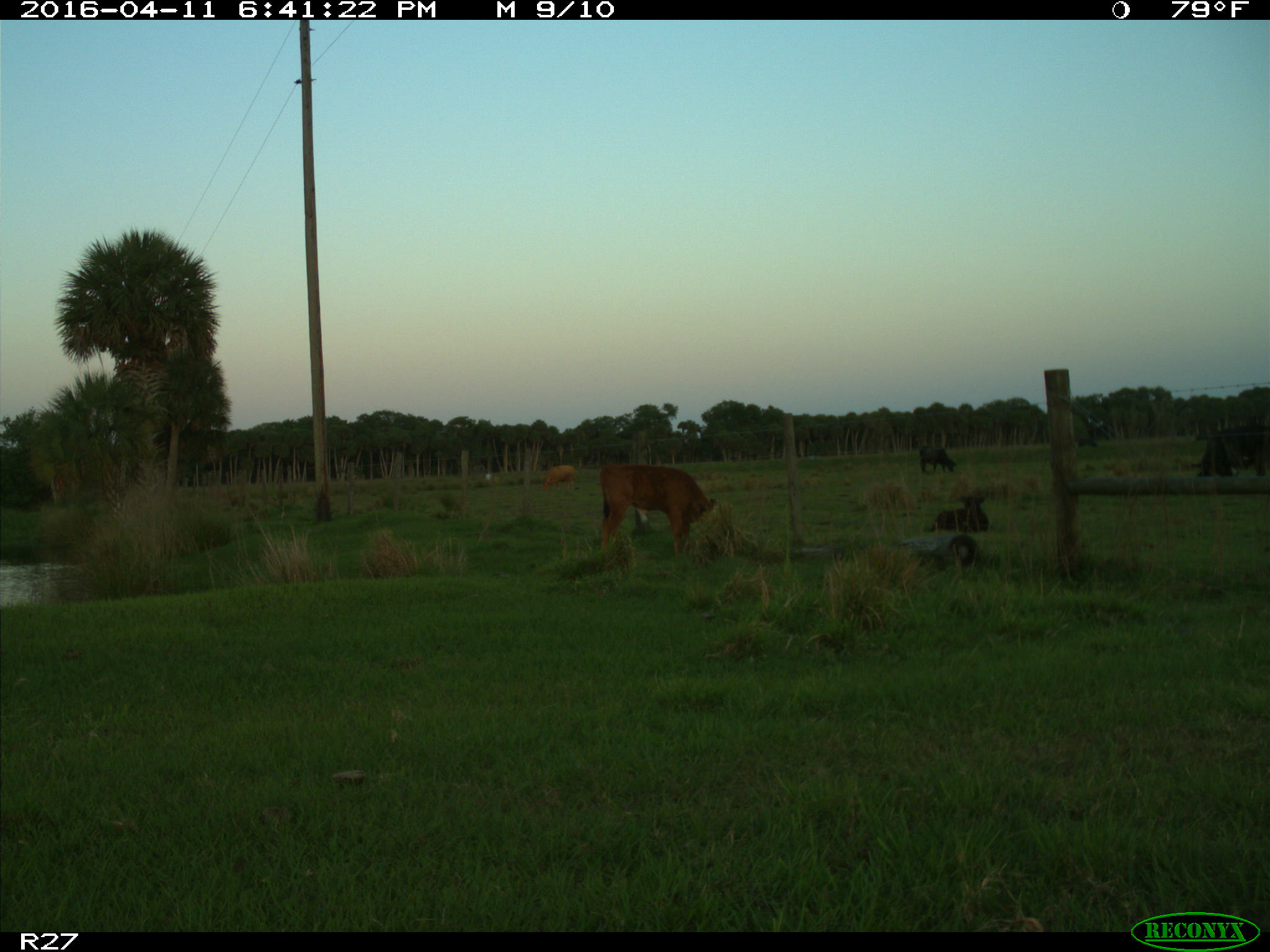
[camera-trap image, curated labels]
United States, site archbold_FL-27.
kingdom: Animalia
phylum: Chordata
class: Mammalia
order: Artiodactyla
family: Bovidae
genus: Bos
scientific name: Bos taurus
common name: domestic cow